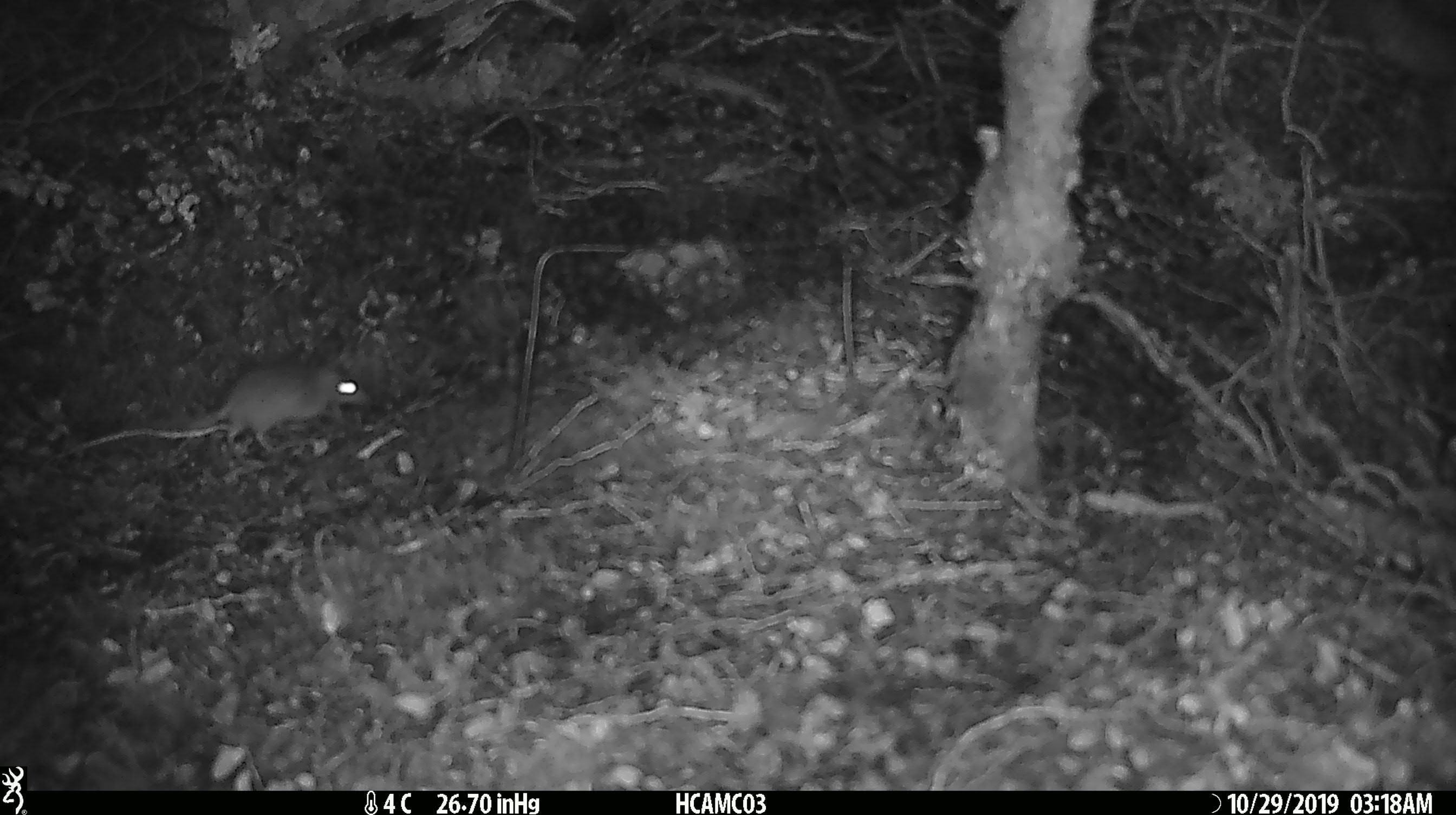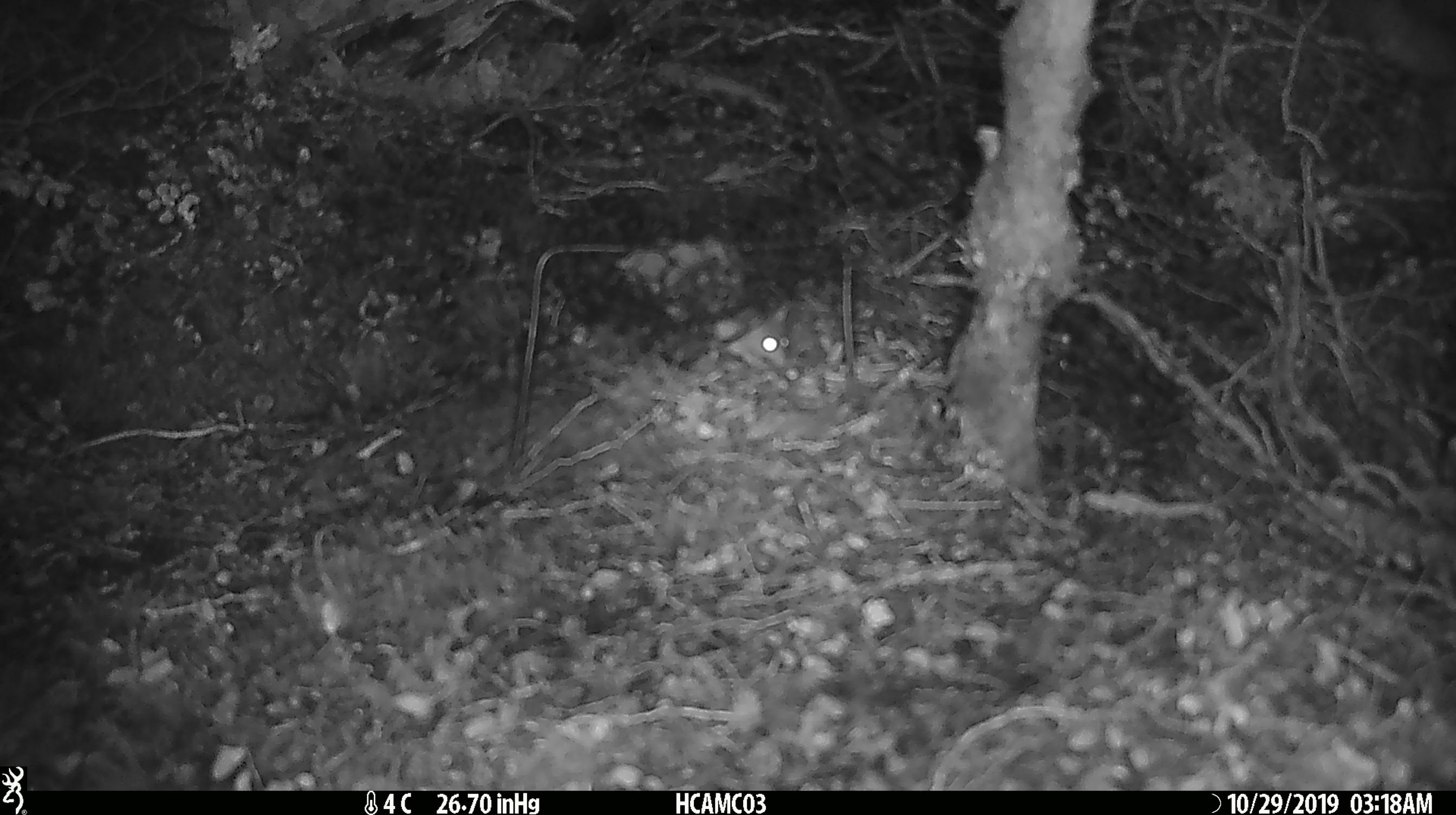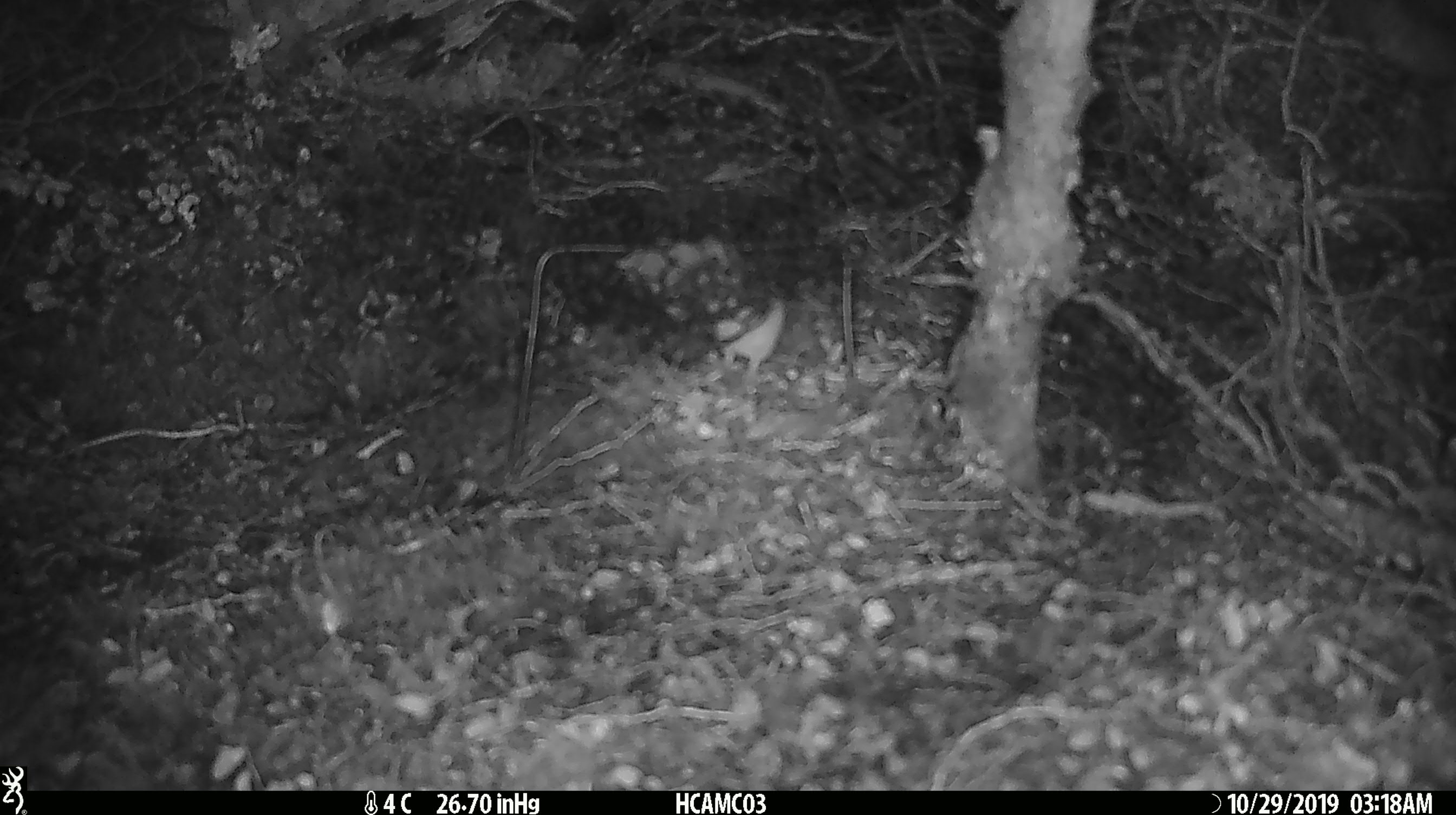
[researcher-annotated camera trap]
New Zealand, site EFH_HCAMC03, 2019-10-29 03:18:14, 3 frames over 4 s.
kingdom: Animalia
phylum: Chordata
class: Mammalia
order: Rodentia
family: Muridae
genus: Mus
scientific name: Mus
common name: mouse